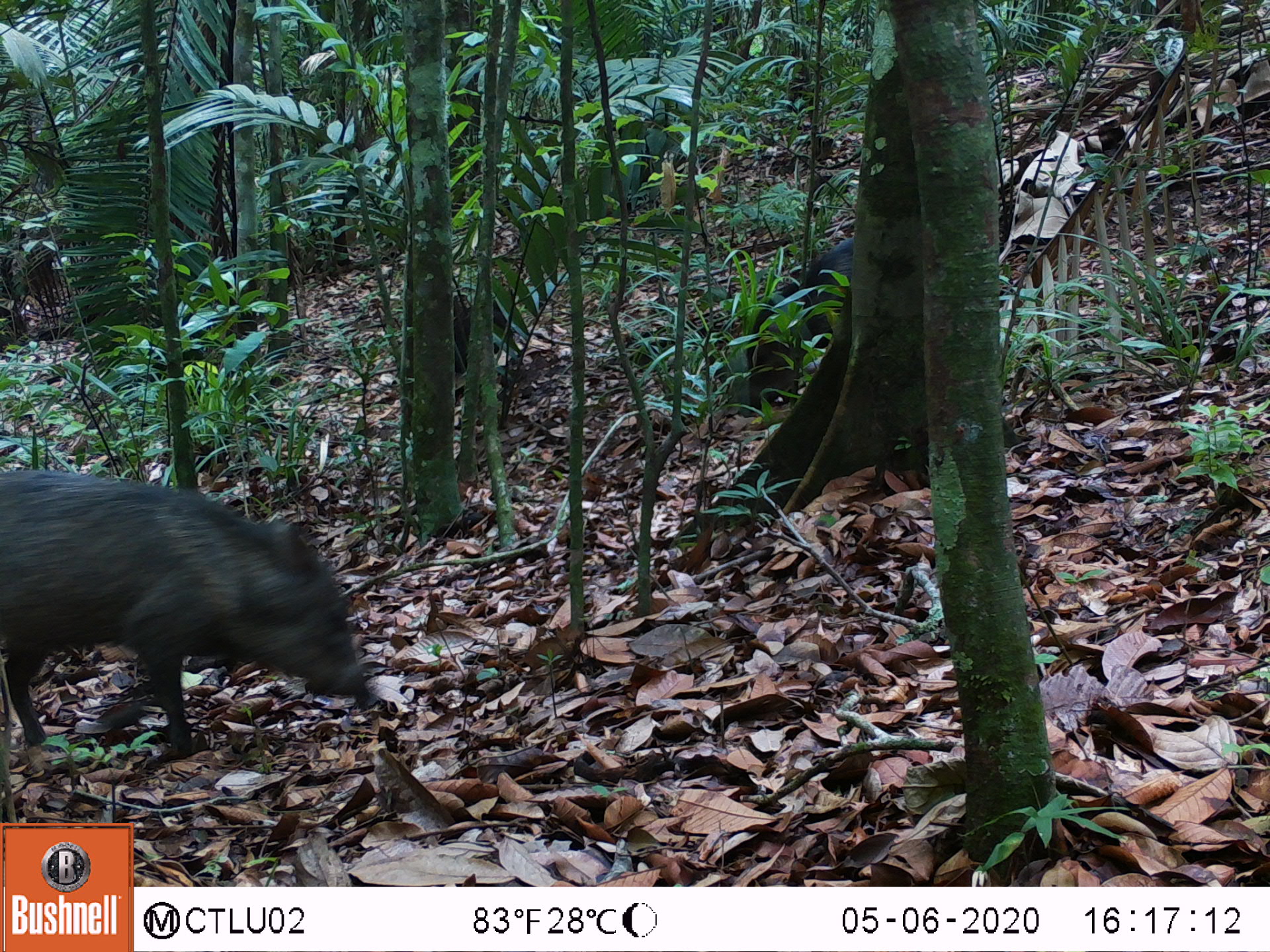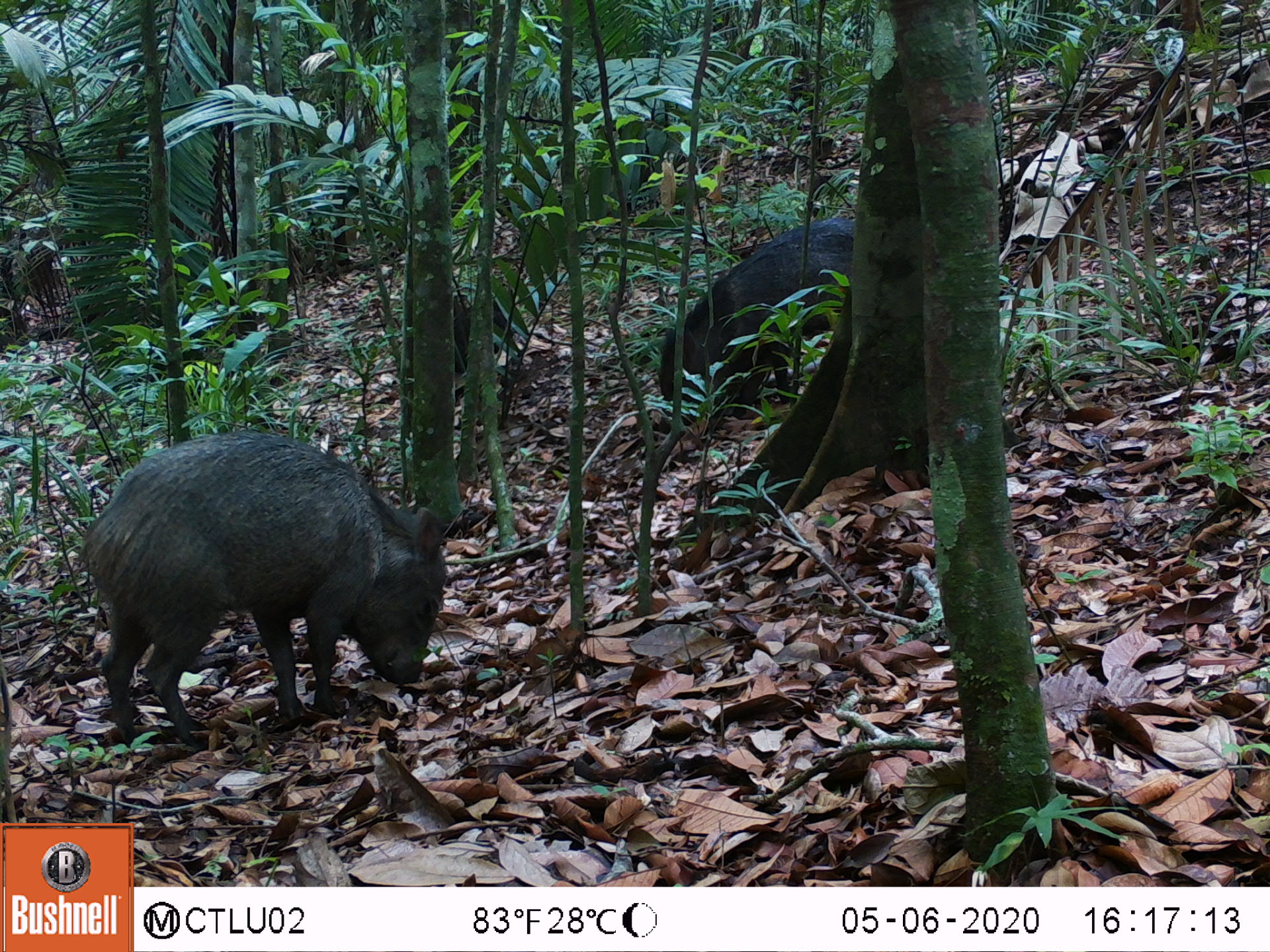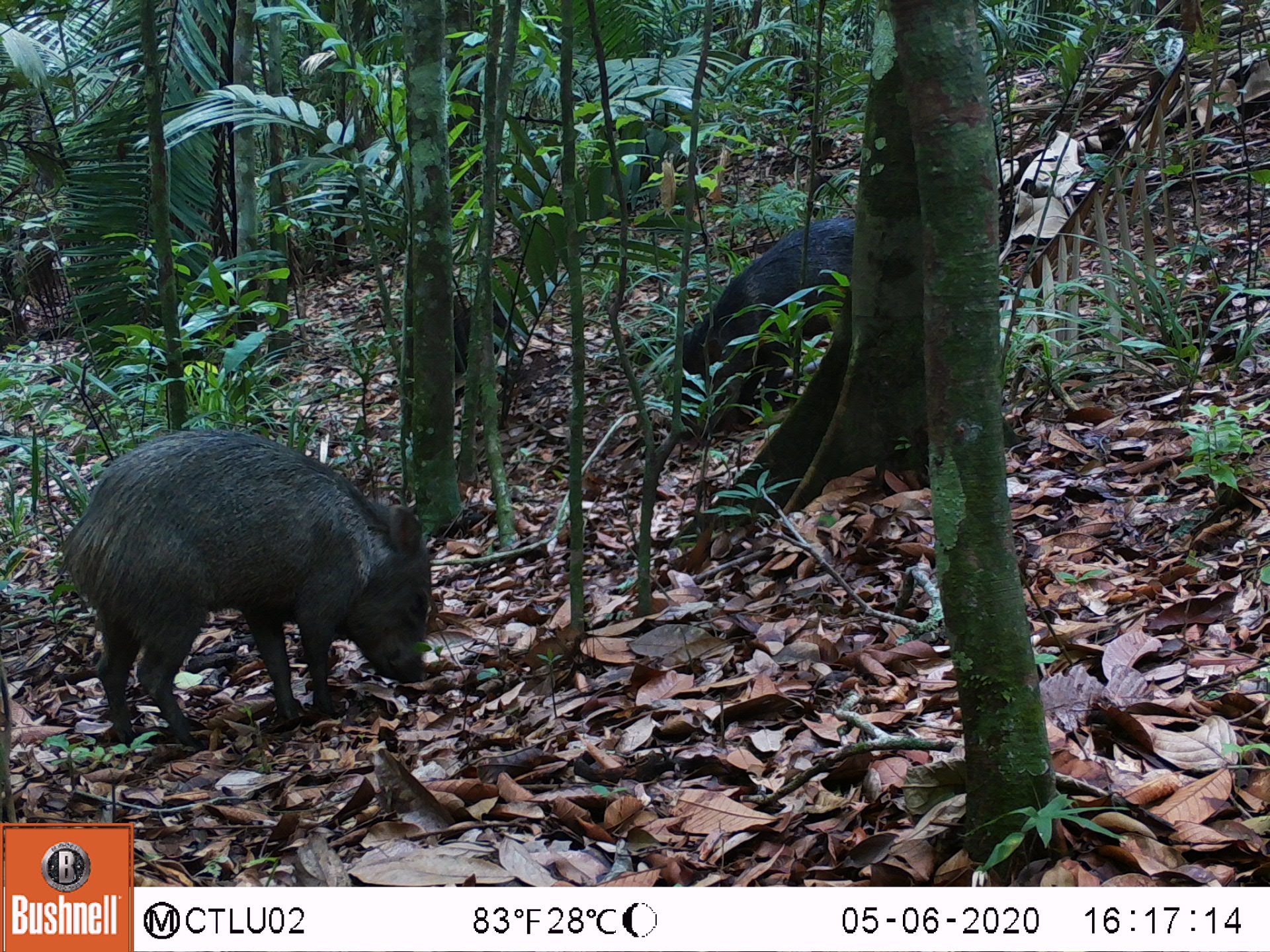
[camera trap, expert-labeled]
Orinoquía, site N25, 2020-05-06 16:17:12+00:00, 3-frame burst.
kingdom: Animalia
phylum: Chordata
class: Mammalia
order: Artiodactyla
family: Tayassuidae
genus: Pecari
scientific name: Pecari tajacu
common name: collared peccary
Collared peccary (Pecari tajacu).